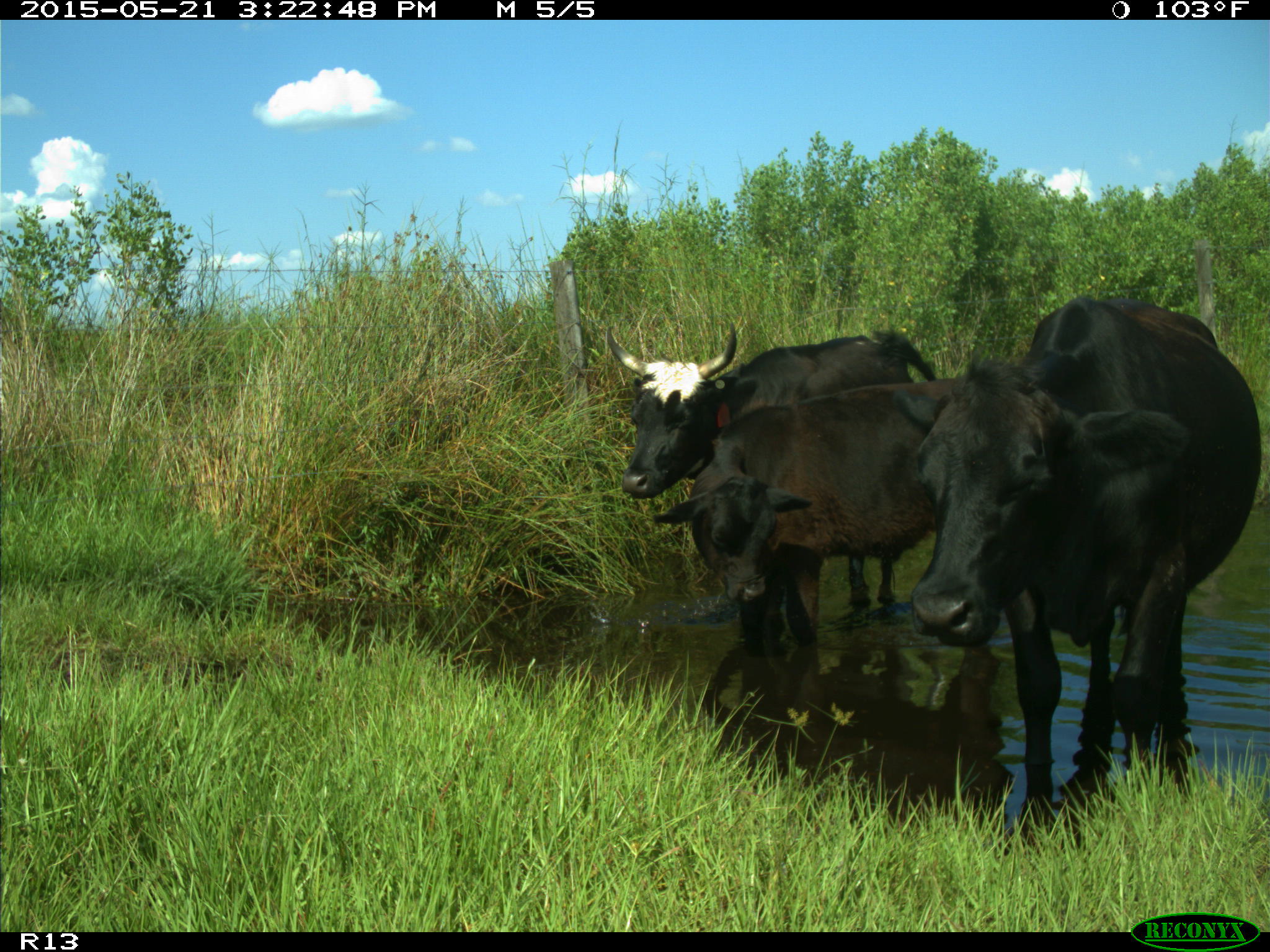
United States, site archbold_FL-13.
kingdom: Animalia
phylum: Chordata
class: Mammalia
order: Artiodactyla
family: Bovidae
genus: Bos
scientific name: Bos taurus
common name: domestic cow